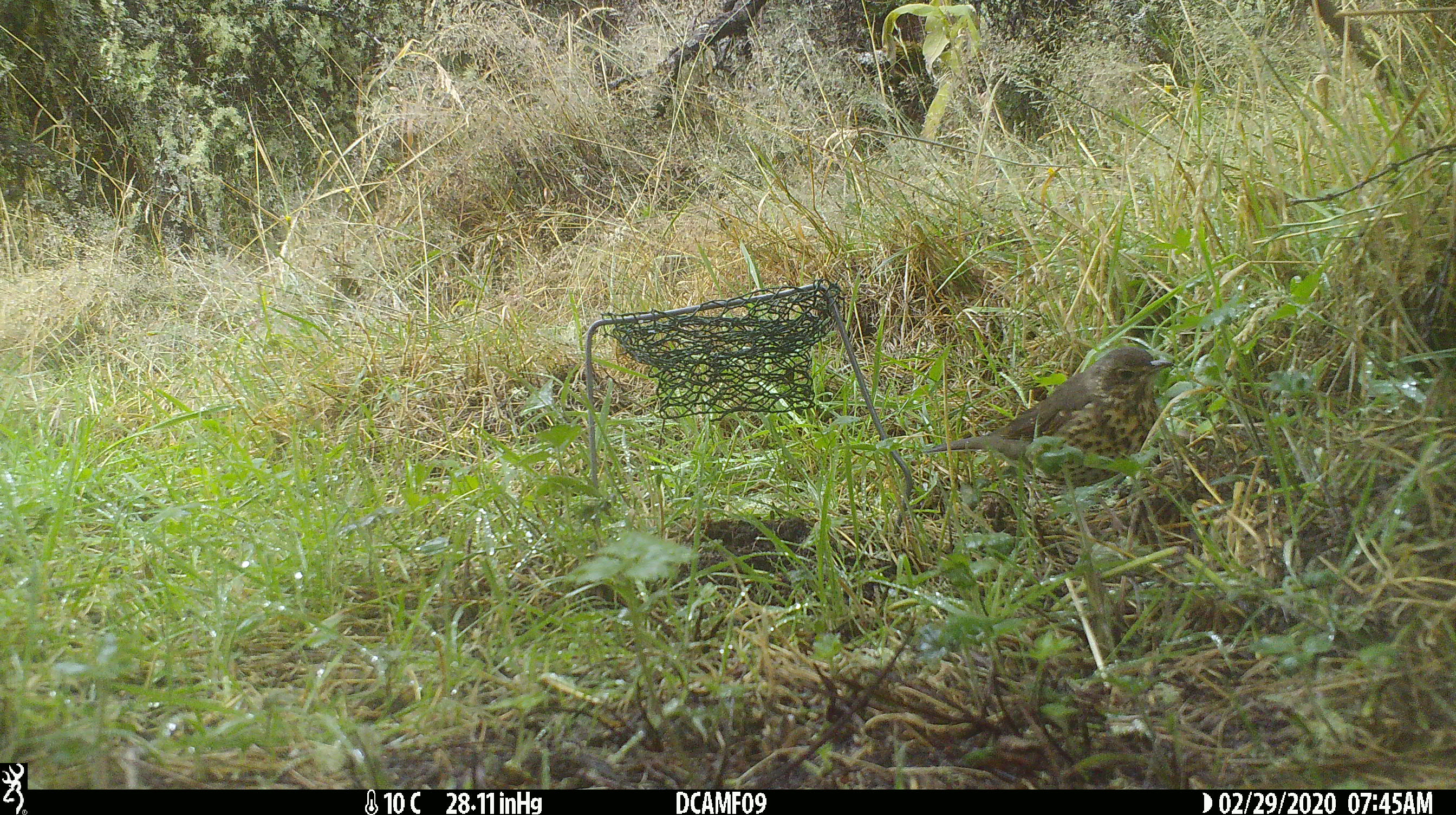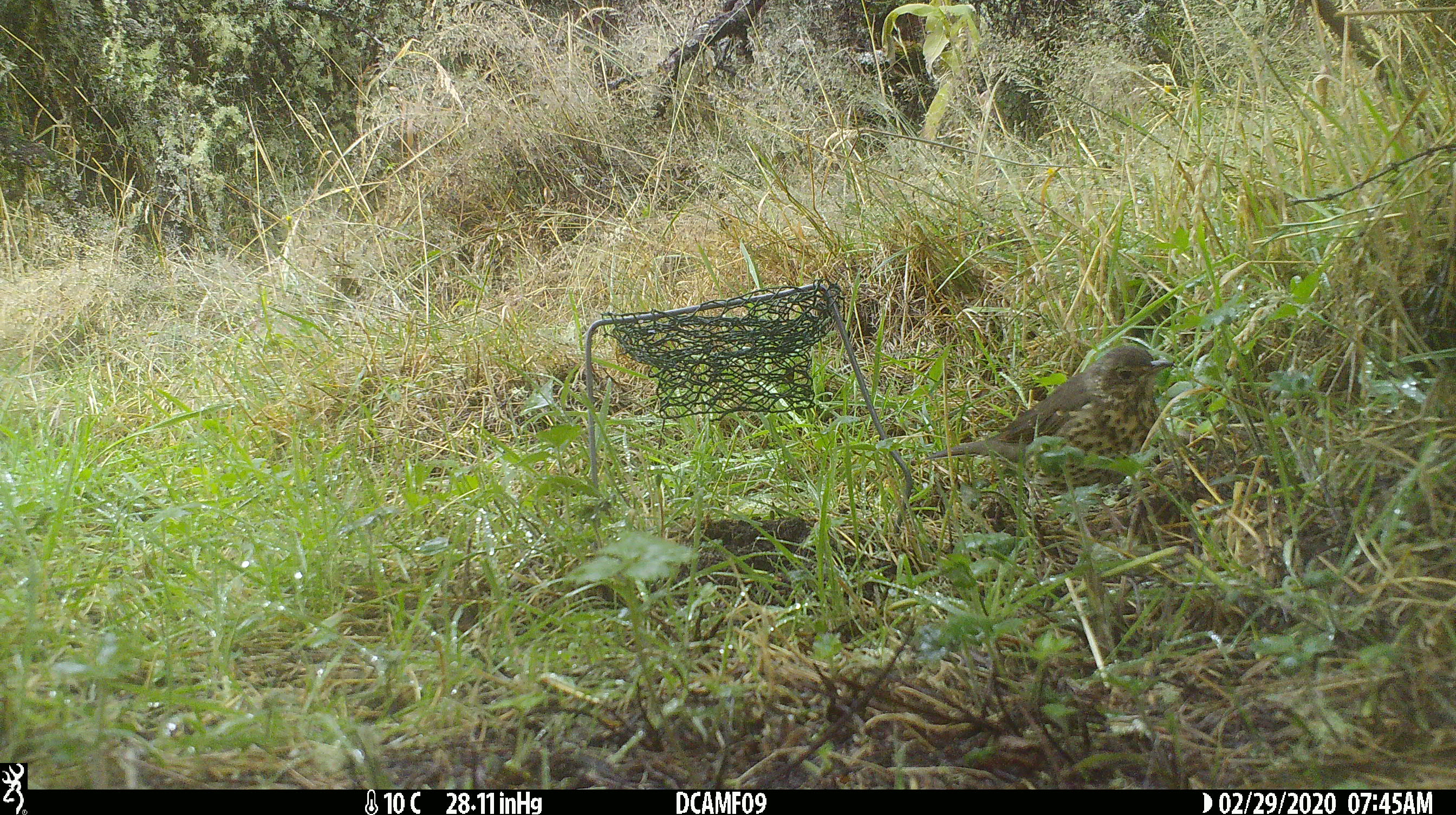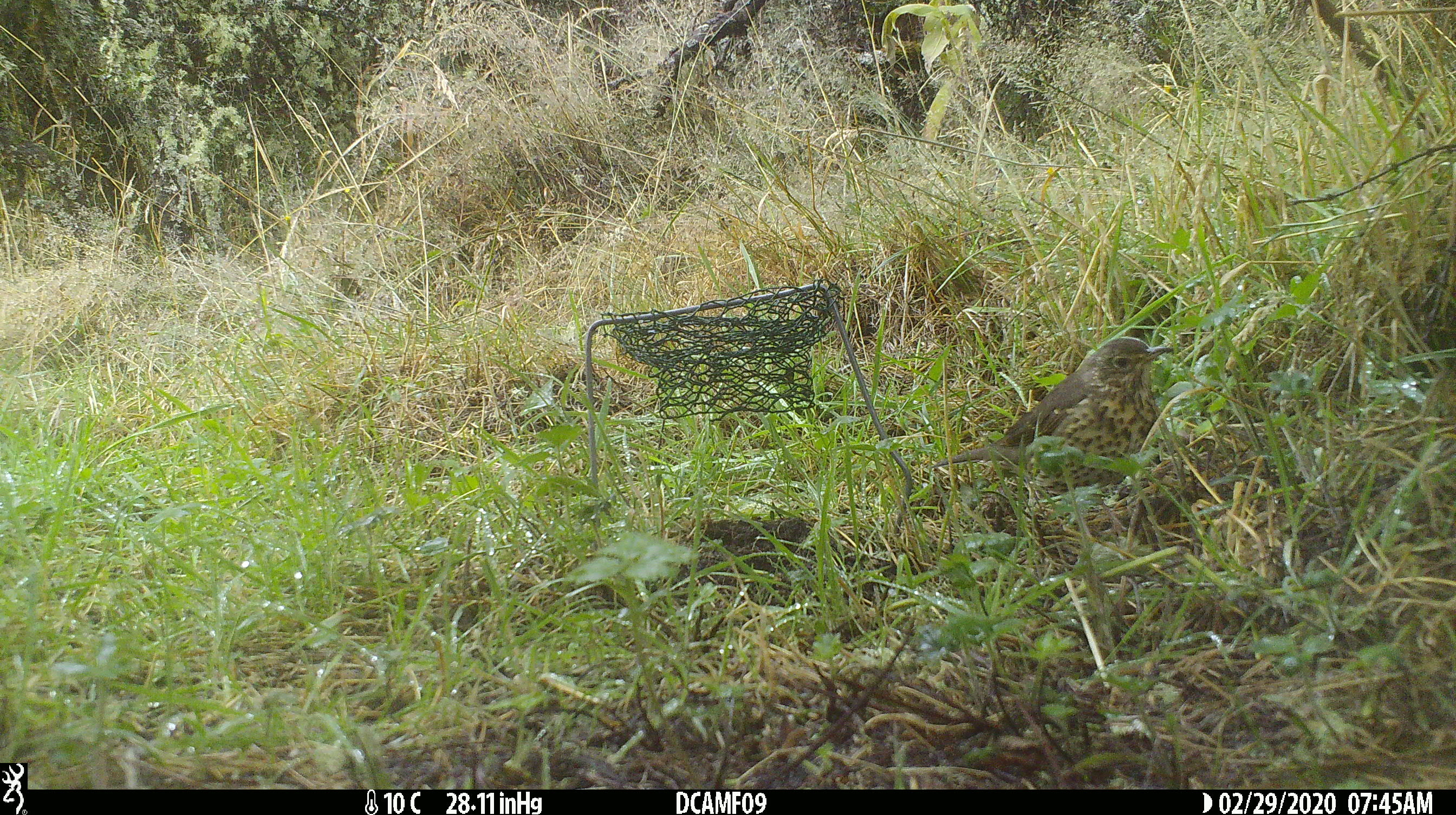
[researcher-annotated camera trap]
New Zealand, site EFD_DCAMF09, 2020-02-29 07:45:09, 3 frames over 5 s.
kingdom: Animalia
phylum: Chordata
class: Aves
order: Passeriformes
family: Turdidae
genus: Turdus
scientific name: Turdus philomelos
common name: song thrush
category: thrush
Thrush (song thrush) (Turdus philomelos).